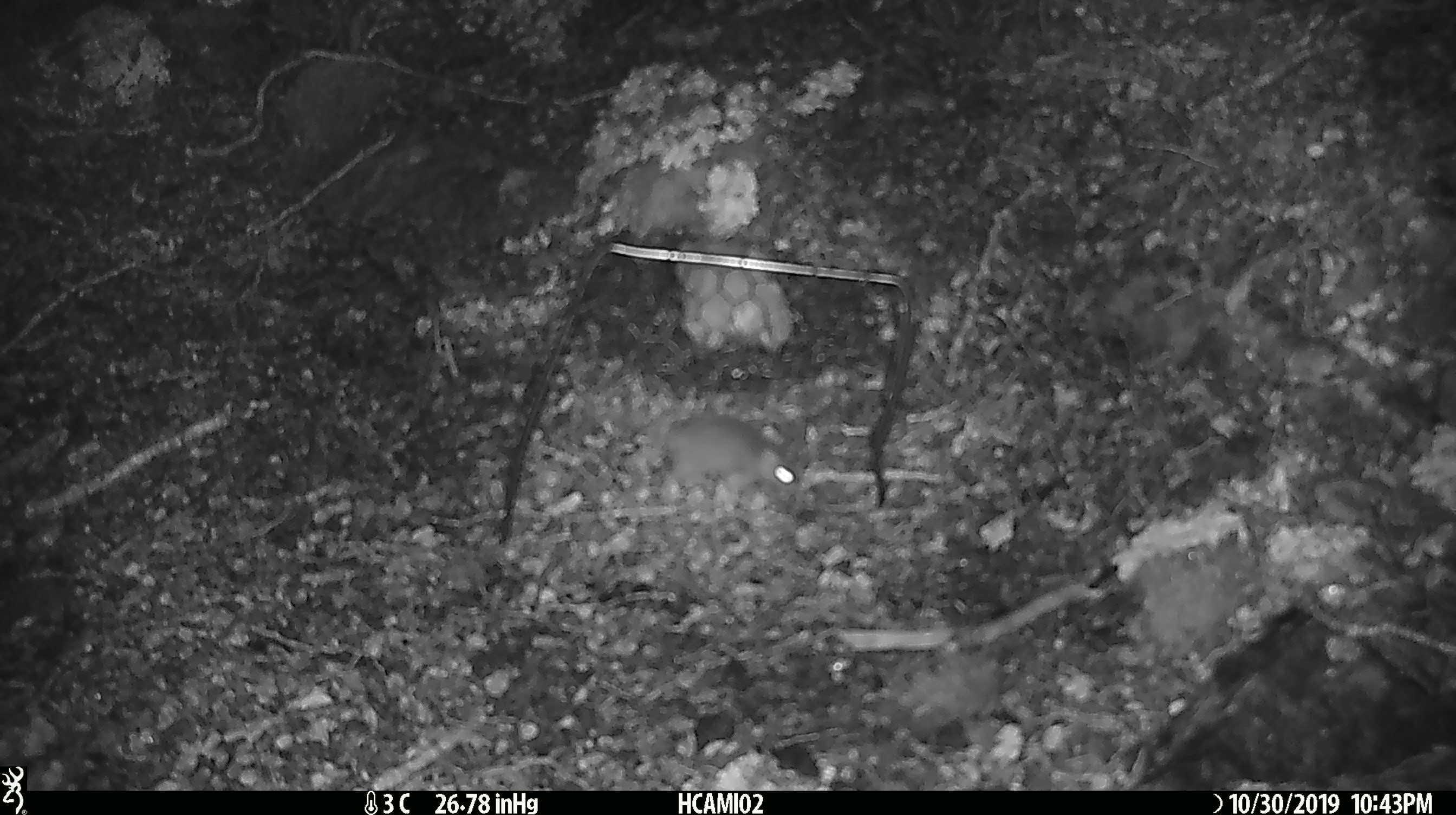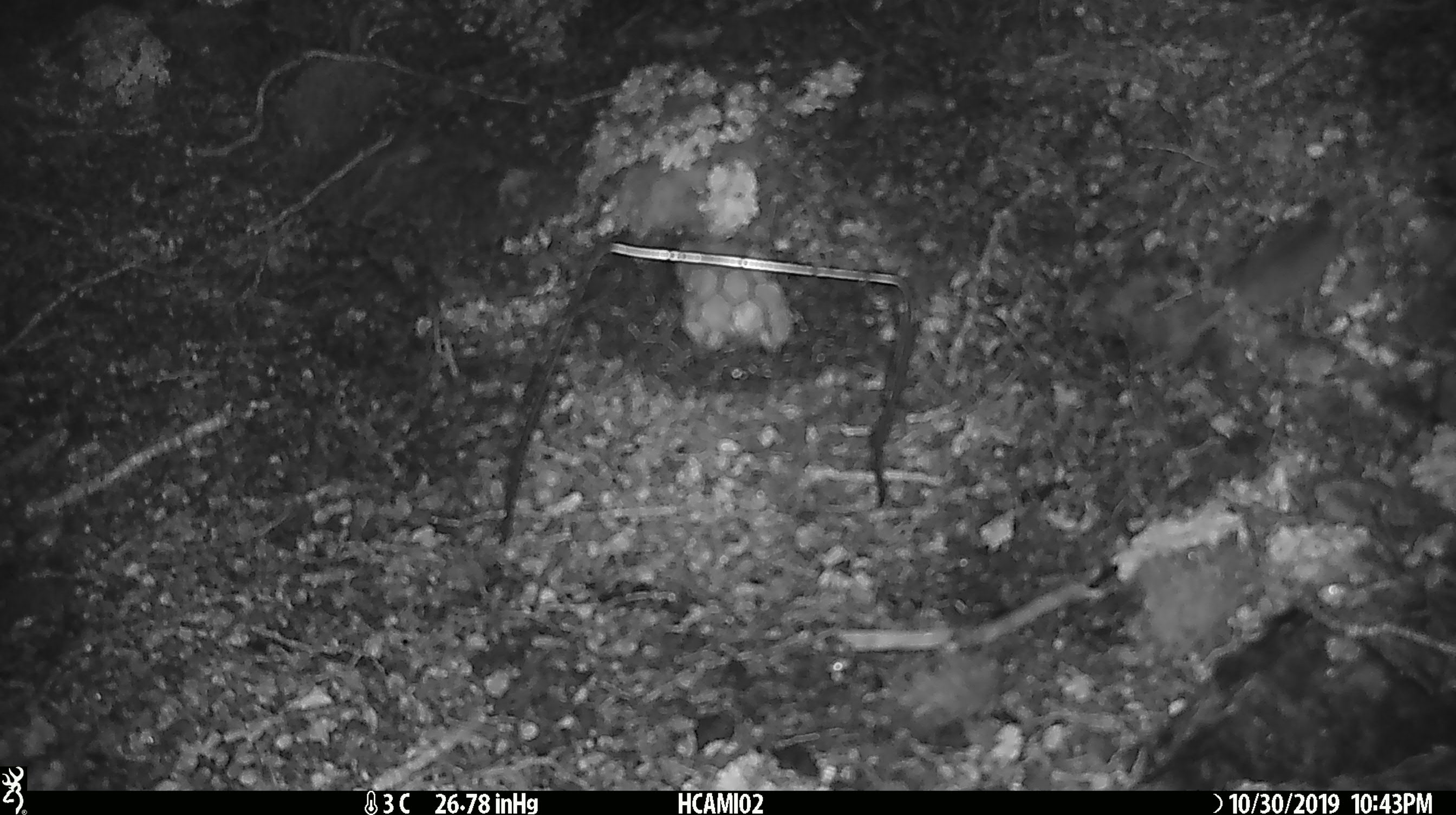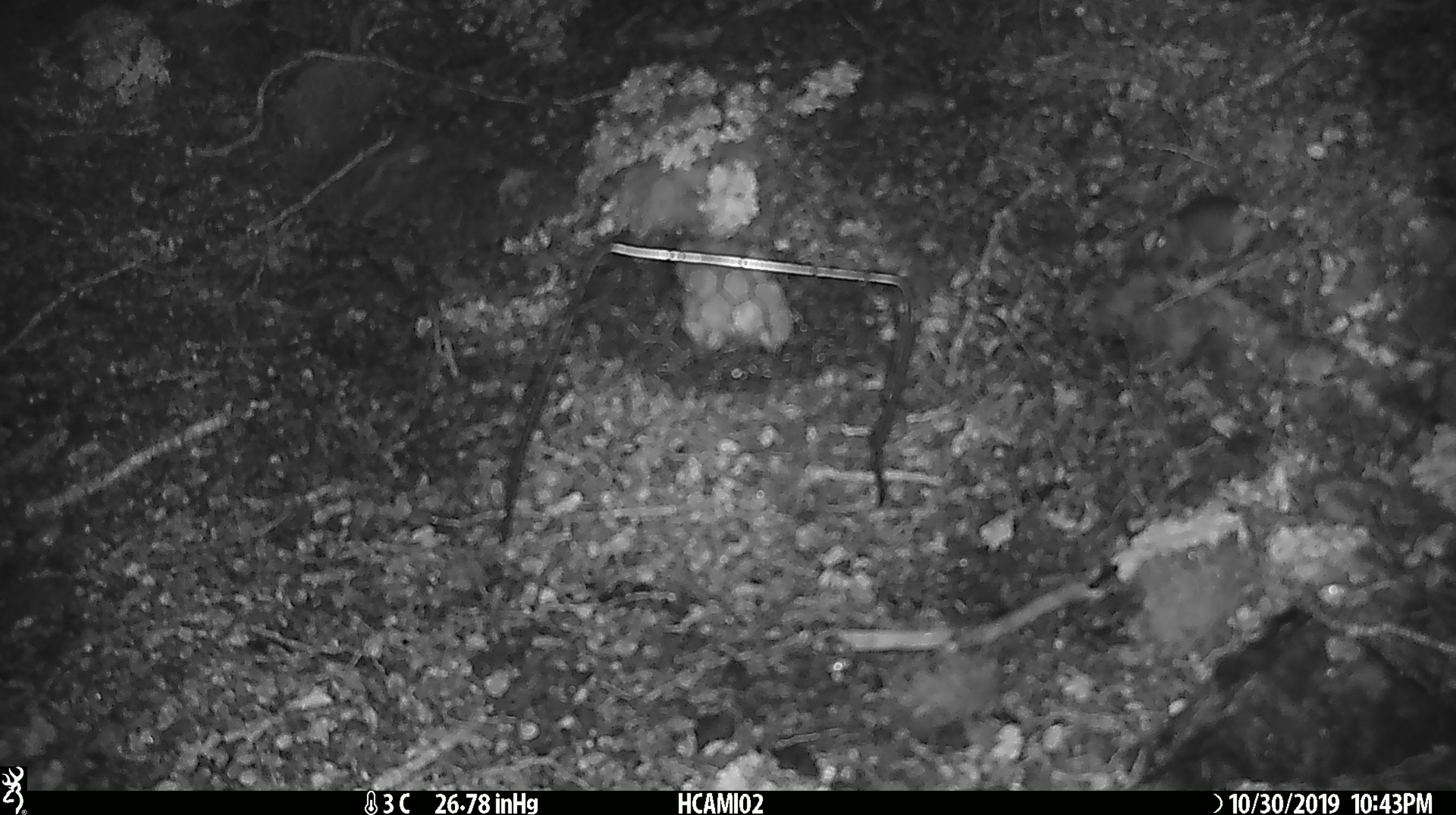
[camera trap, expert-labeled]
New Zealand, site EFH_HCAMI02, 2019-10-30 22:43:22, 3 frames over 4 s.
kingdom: Animalia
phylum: Chordata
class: Mammalia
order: Rodentia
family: Muridae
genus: Mus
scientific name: Mus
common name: mouse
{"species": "mouse (Mus)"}